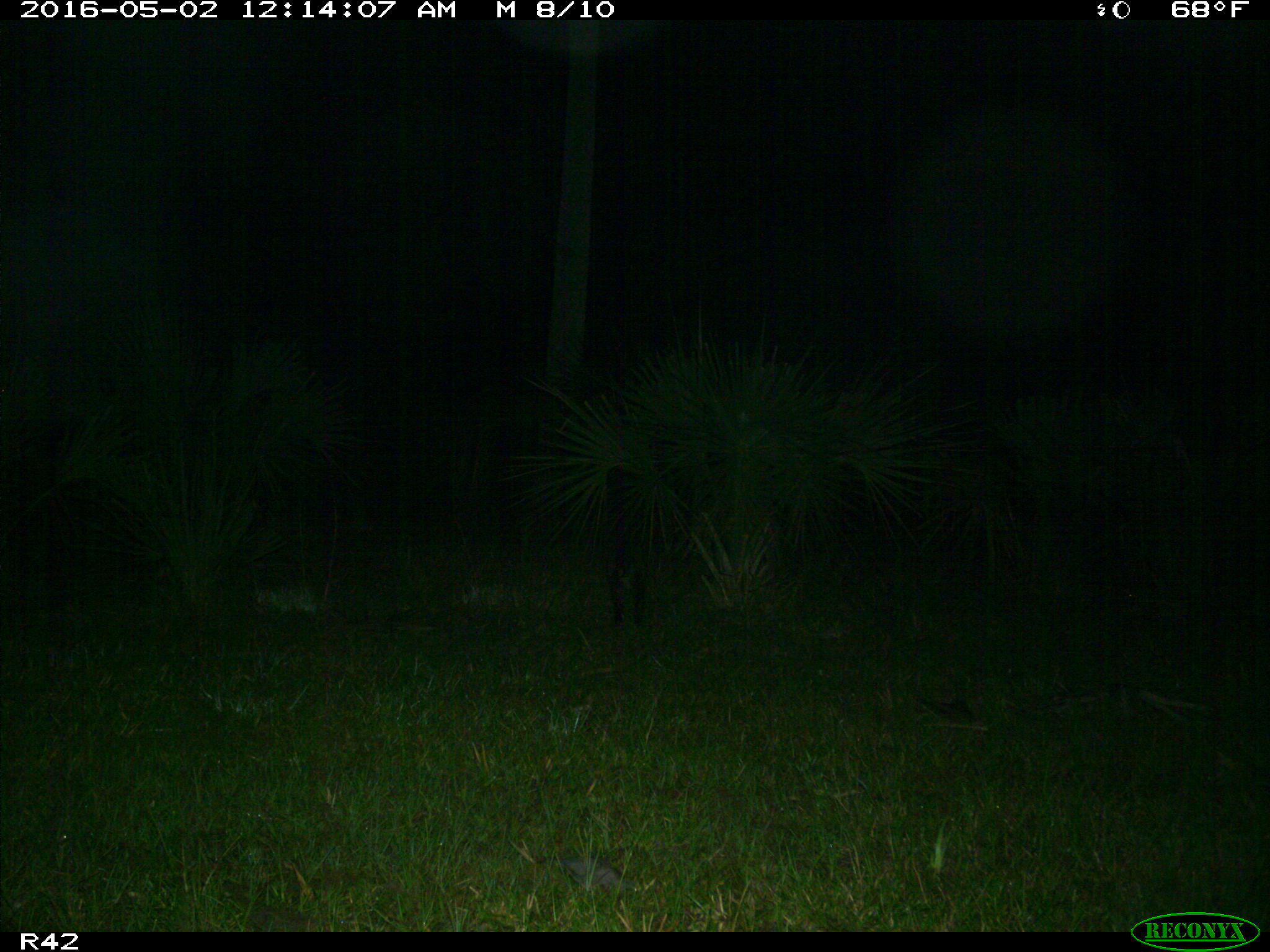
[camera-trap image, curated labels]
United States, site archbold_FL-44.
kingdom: Animalia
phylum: Chordata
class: Mammalia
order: Carnivora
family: Procyonidae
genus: Procyon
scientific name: Procyon lotor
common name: common raccoon